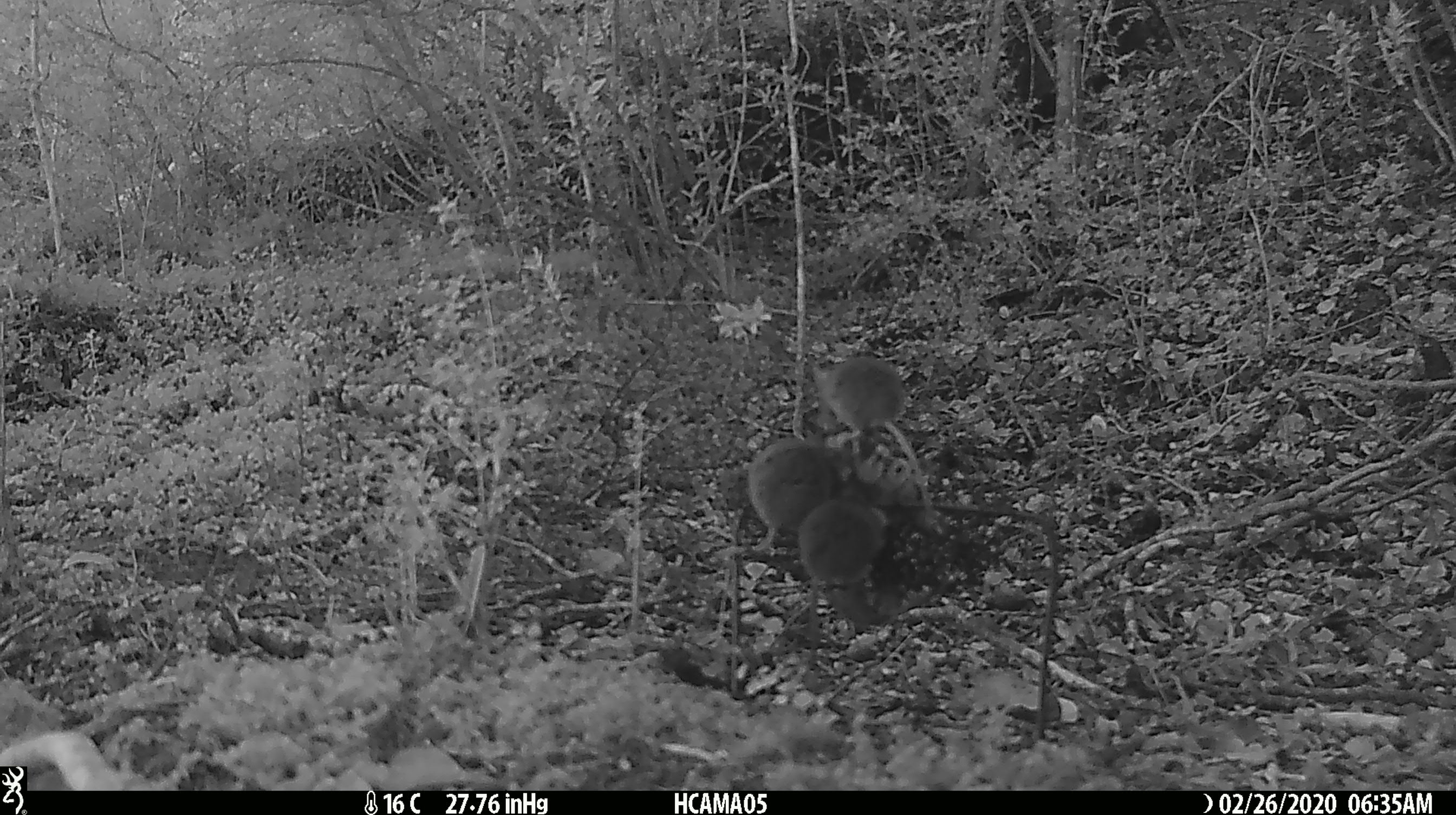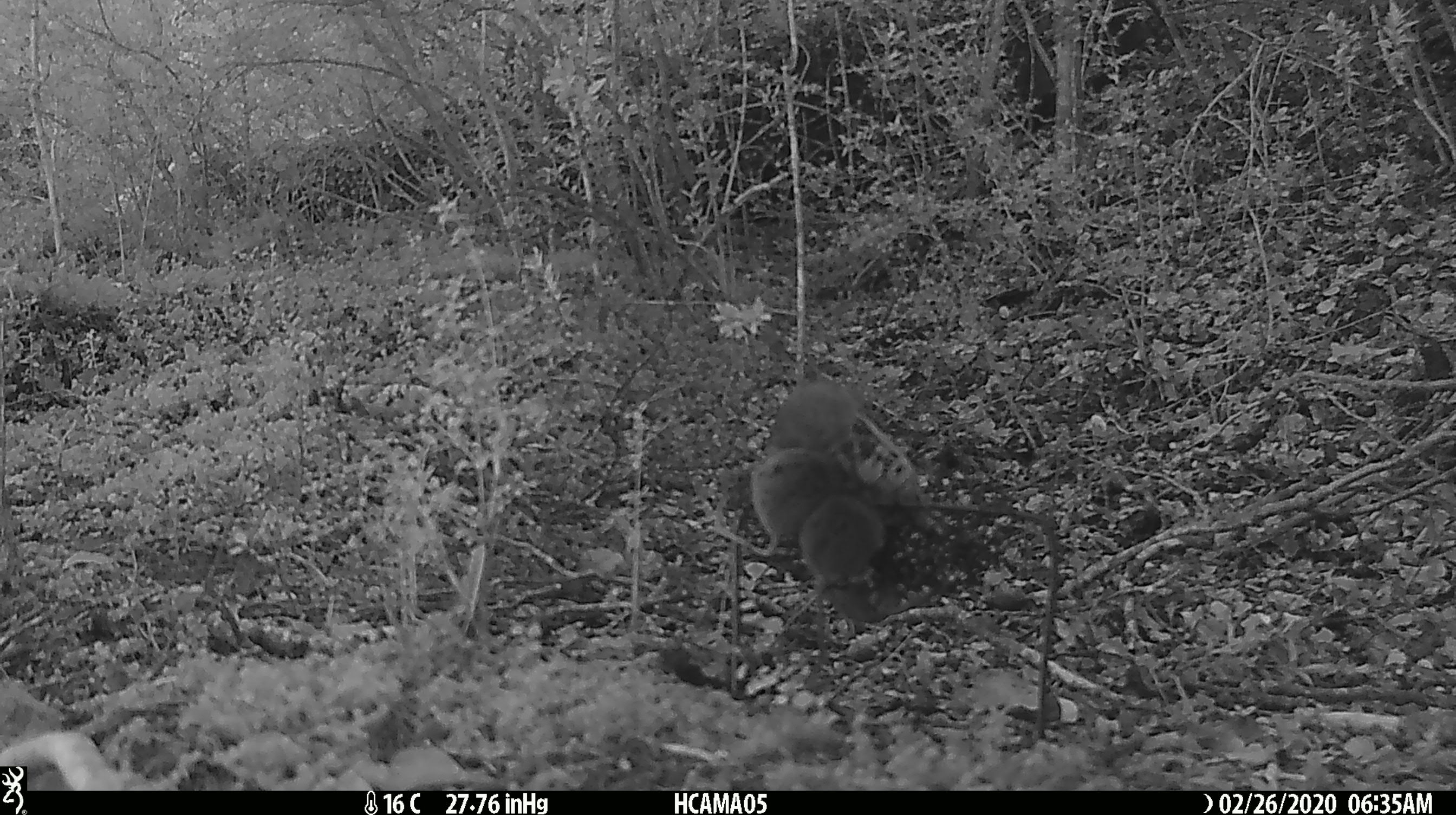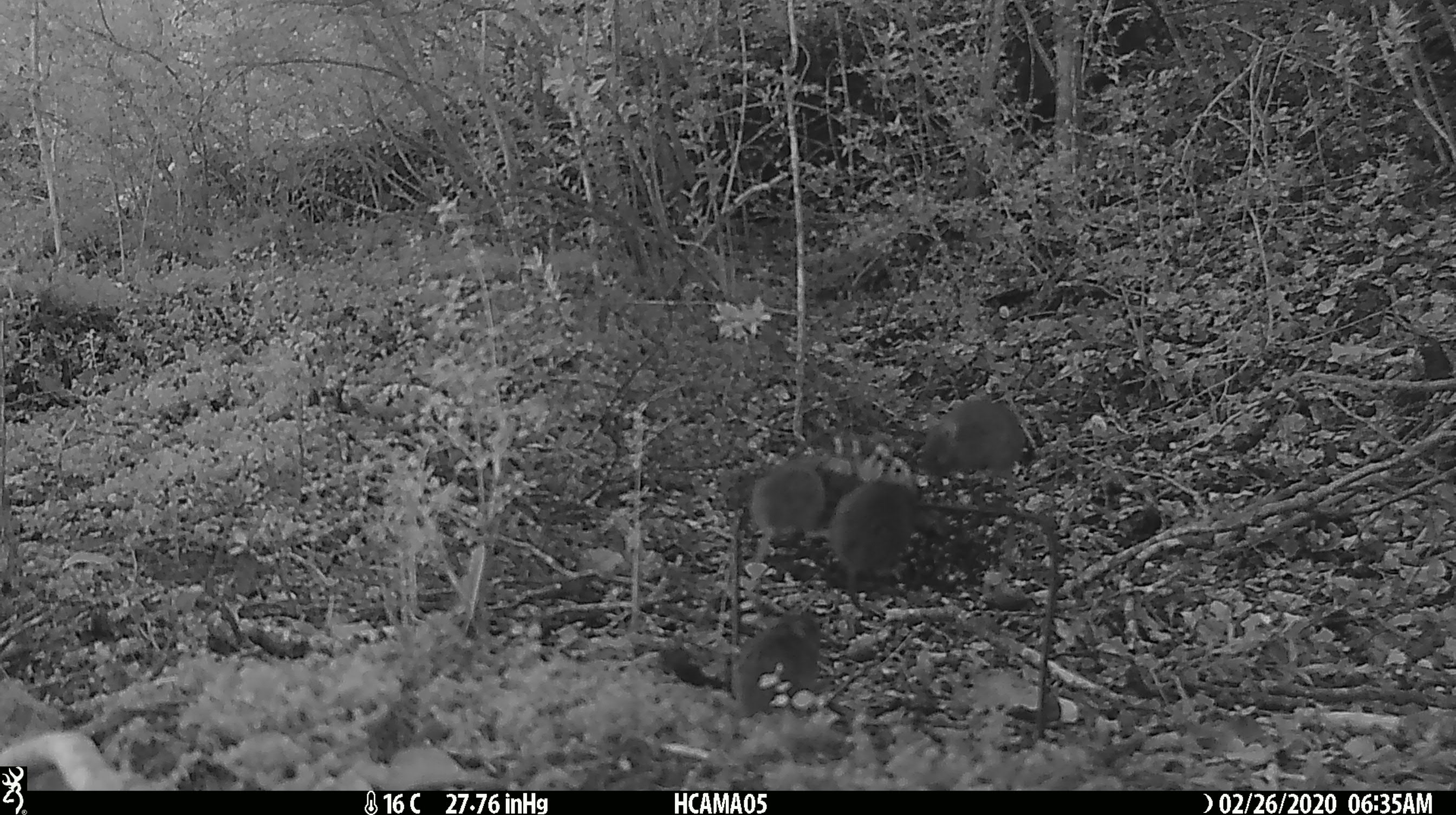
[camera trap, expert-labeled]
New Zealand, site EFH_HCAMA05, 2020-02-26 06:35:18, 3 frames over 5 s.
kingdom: Animalia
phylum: Chordata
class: Mammalia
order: Rodentia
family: Muridae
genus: Mus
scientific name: Mus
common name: mouse